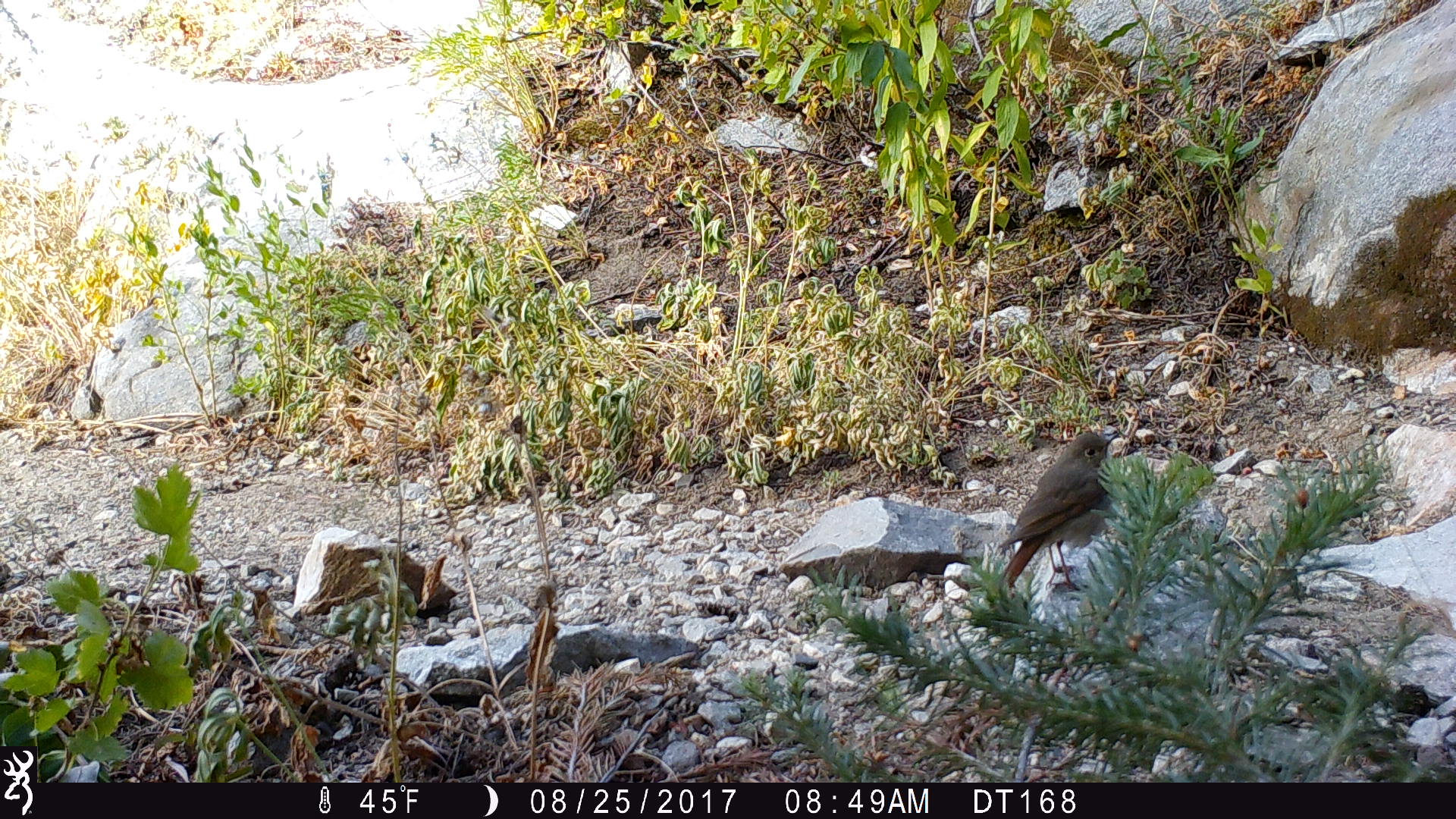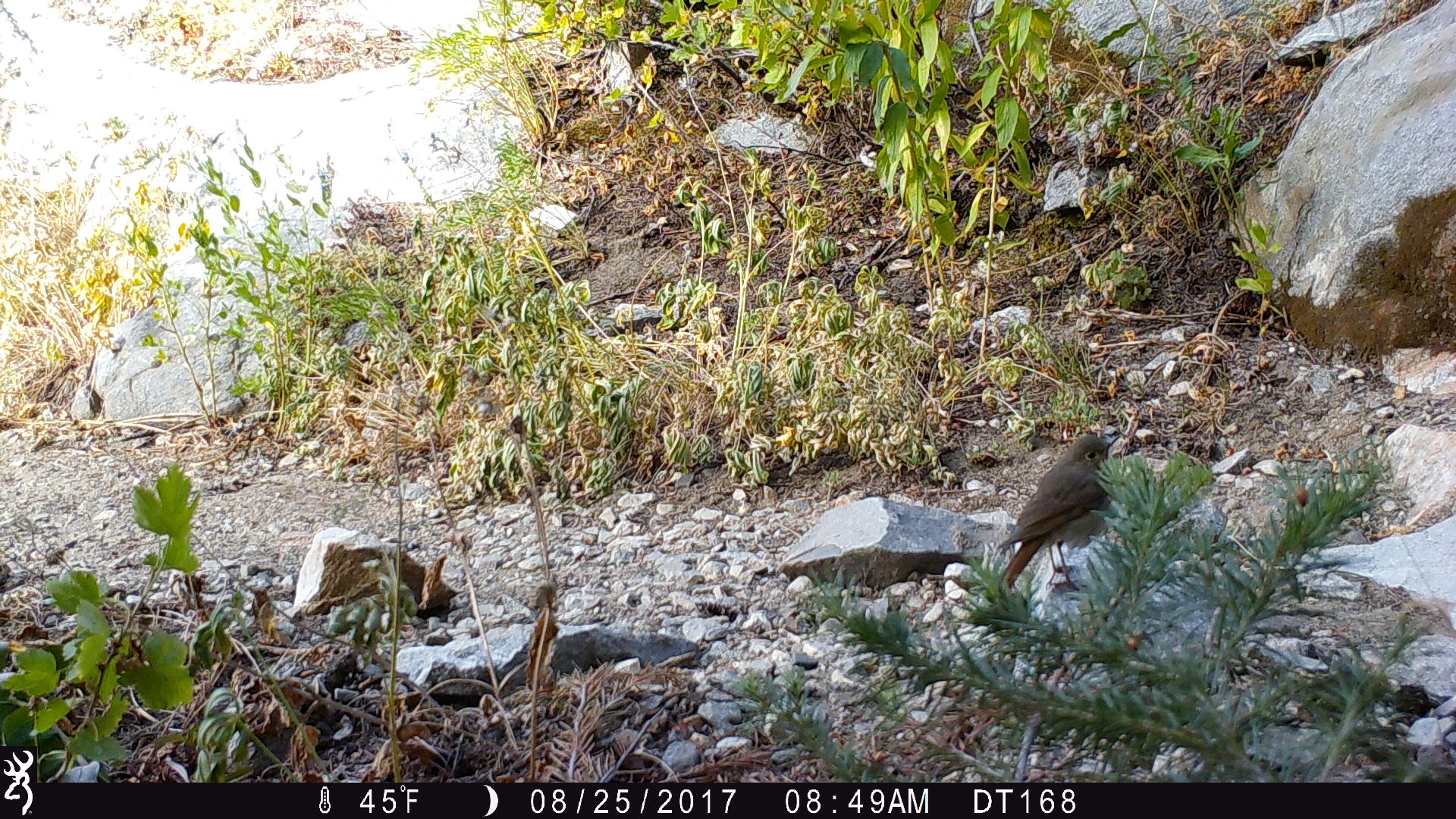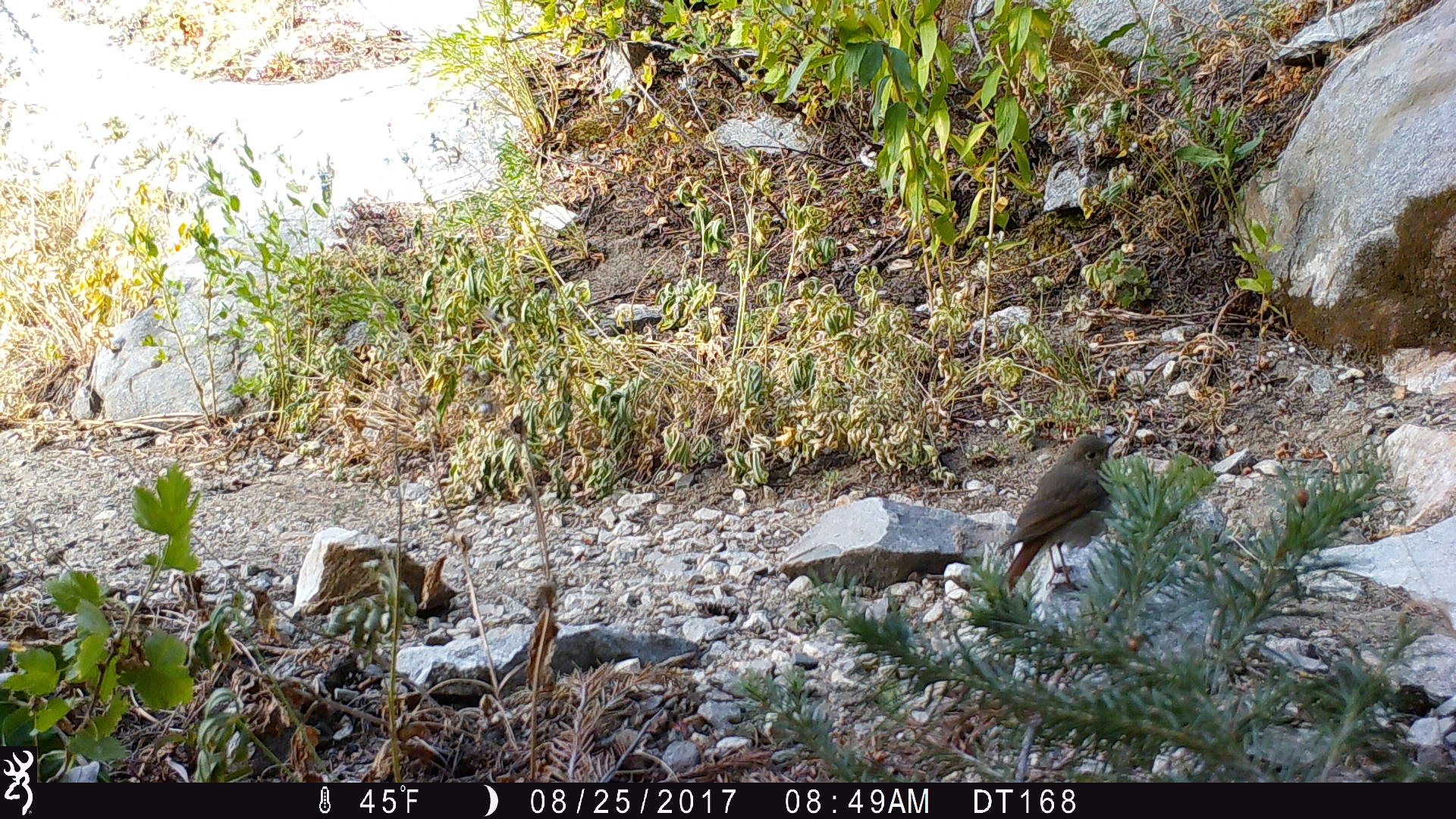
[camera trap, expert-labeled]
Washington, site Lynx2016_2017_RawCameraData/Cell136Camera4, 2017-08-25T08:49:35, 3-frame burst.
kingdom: Animalia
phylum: Chordata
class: Aves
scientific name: Aves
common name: birds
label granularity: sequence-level